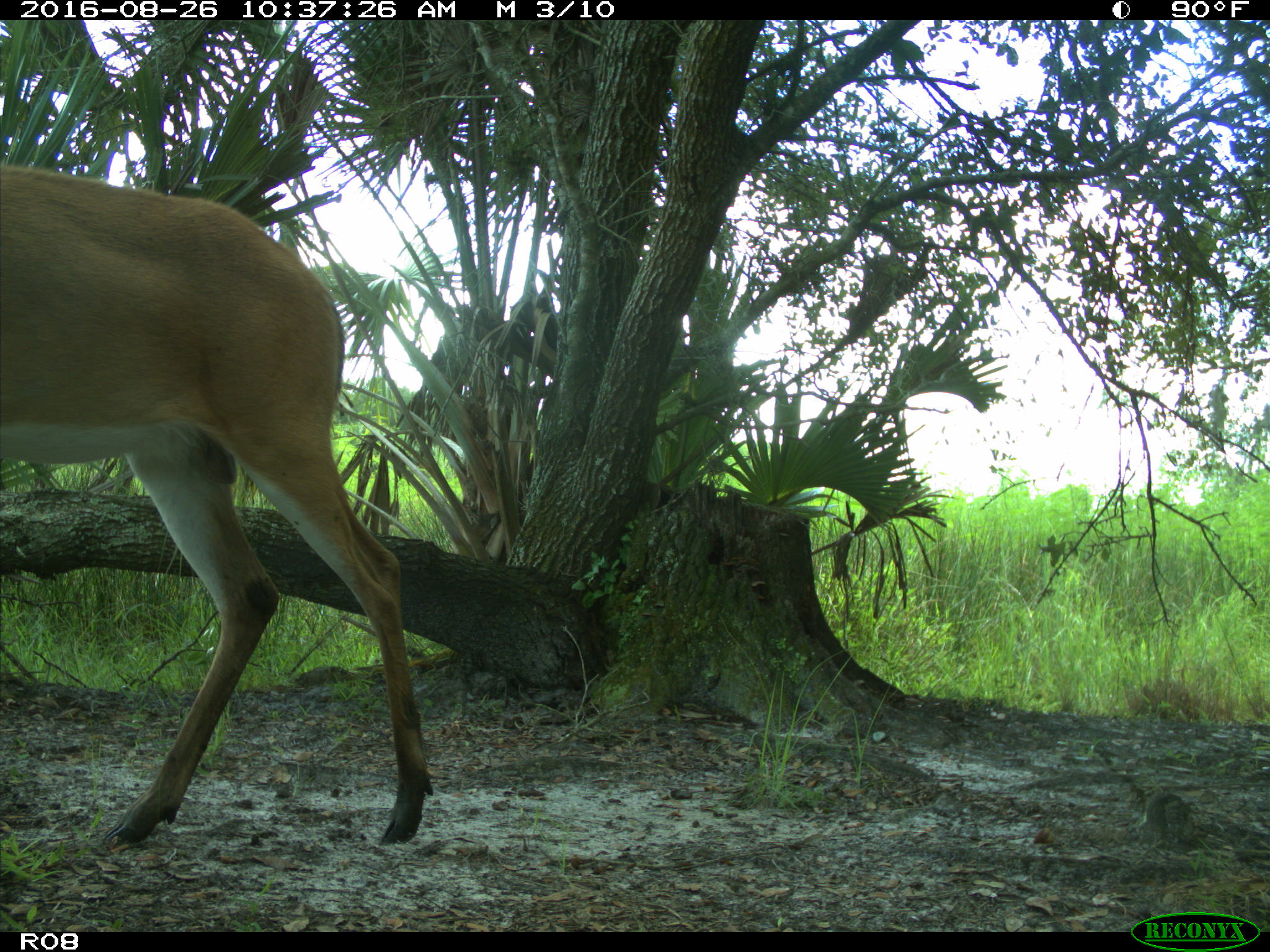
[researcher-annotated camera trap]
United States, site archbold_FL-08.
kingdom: Animalia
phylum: Chordata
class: Mammalia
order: Artiodactyla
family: Cervidae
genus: Odocoileus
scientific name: Odocoileus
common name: deer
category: unidentified deer